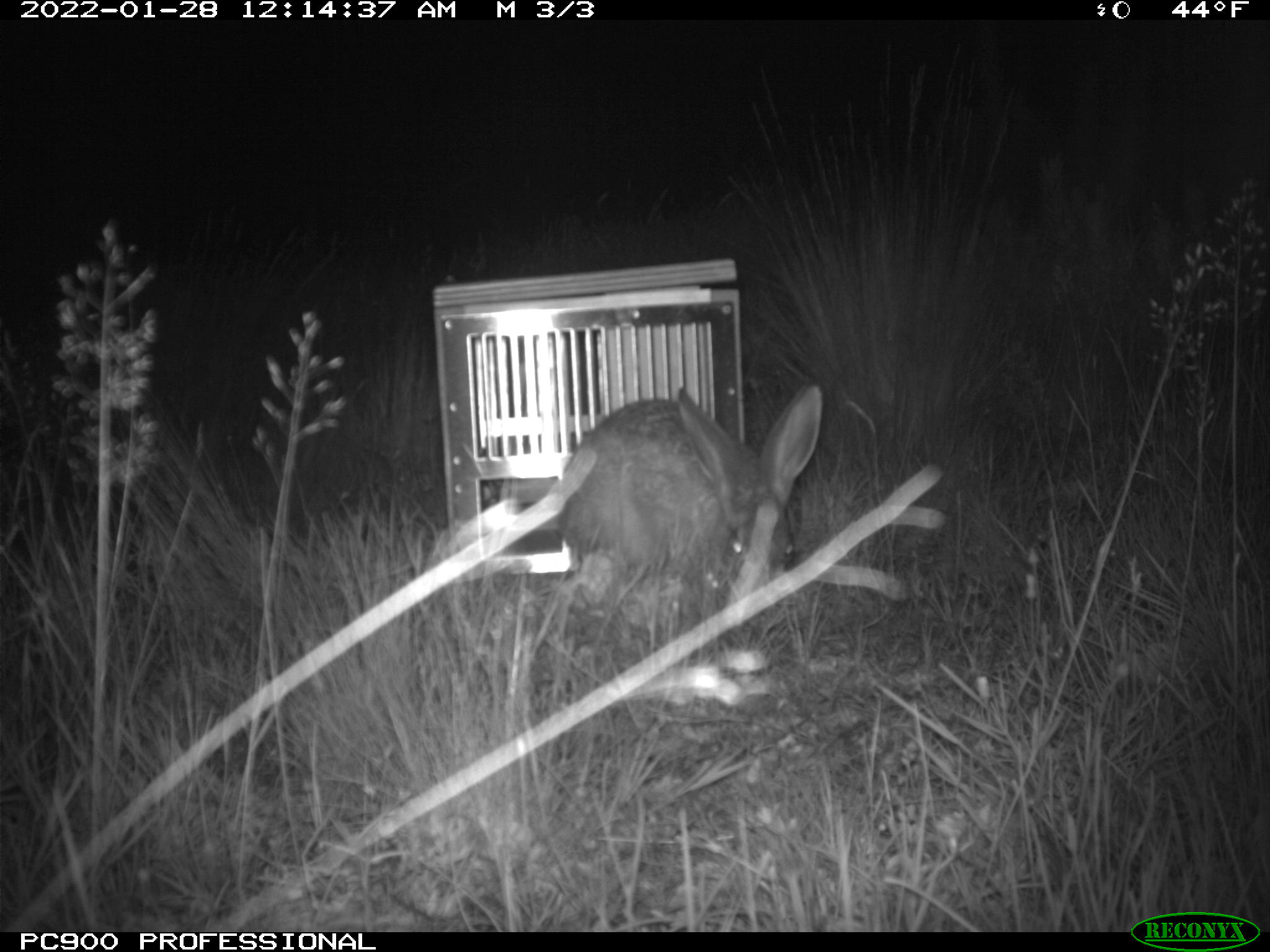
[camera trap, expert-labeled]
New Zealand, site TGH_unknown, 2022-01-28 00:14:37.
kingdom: Animalia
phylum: Chordata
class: Mammalia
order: Lagomorpha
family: Leporidae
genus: Lepus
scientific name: Lepus europaeus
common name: brown hare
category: hare